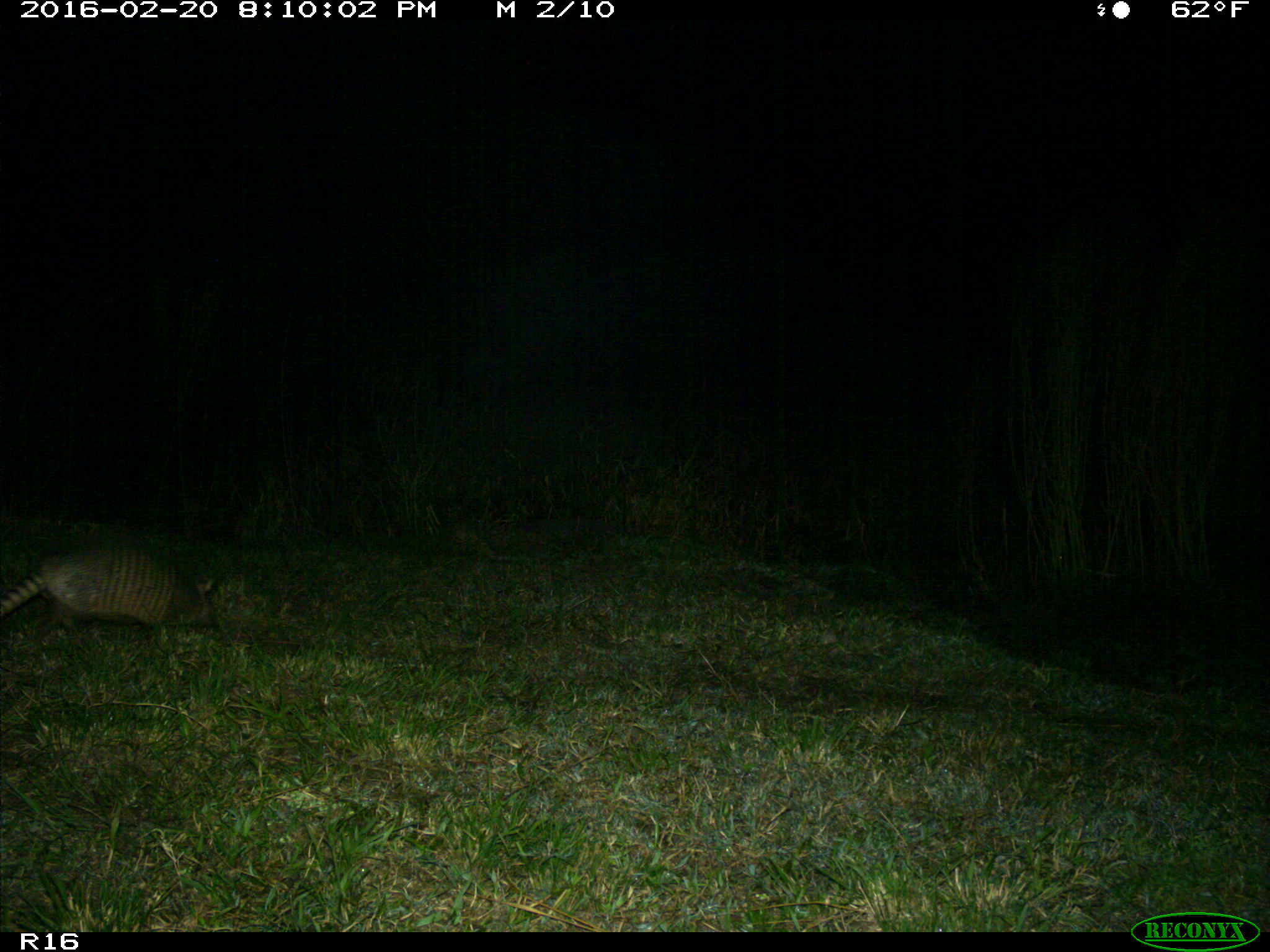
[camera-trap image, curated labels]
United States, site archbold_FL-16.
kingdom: Animalia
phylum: Chordata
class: Mammalia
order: Cingulata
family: Dasypodidae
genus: Dasypus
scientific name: Dasypus novemcinctus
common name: nine-banded armadillo